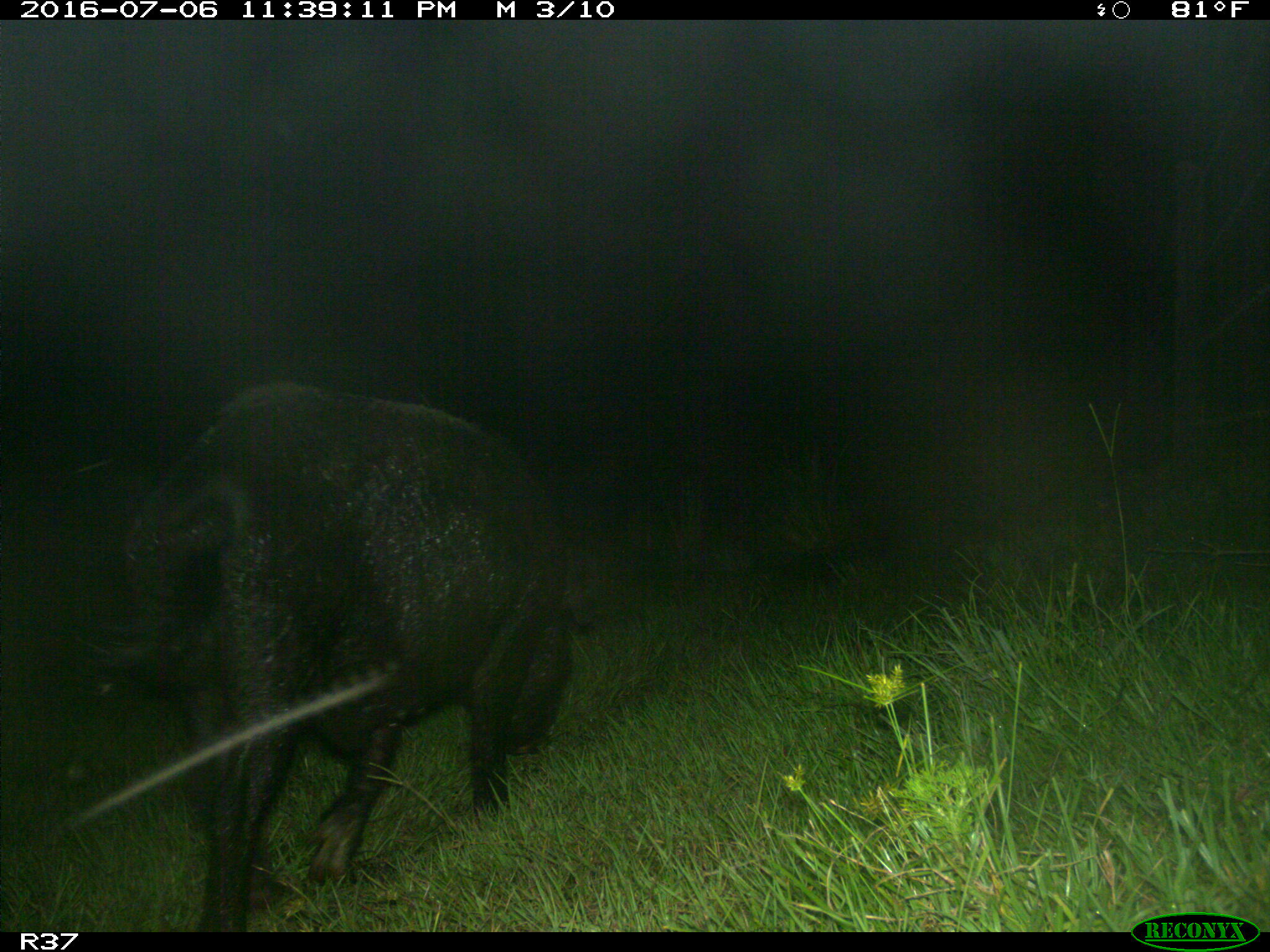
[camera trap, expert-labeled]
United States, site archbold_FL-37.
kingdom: Animalia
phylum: Chordata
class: Mammalia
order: Artiodactyla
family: Suidae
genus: Sus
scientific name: Sus scrofa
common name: wild boar